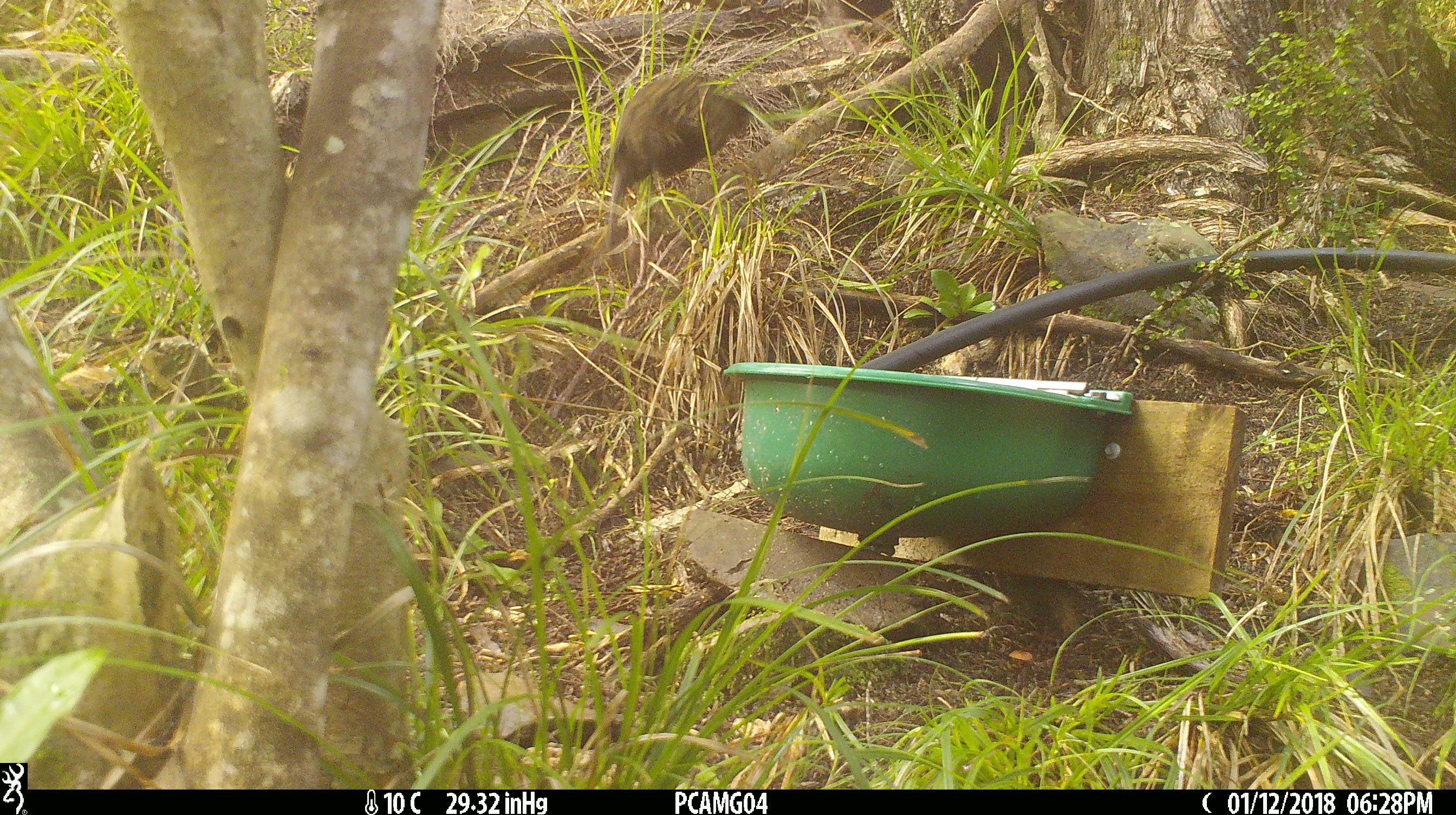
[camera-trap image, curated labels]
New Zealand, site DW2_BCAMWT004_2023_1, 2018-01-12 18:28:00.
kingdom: Animalia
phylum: Chordata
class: Aves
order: Gruiformes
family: Rallidae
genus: Gallirallus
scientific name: Gallirallus australis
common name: weka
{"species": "weka (Gallirallus australis)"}